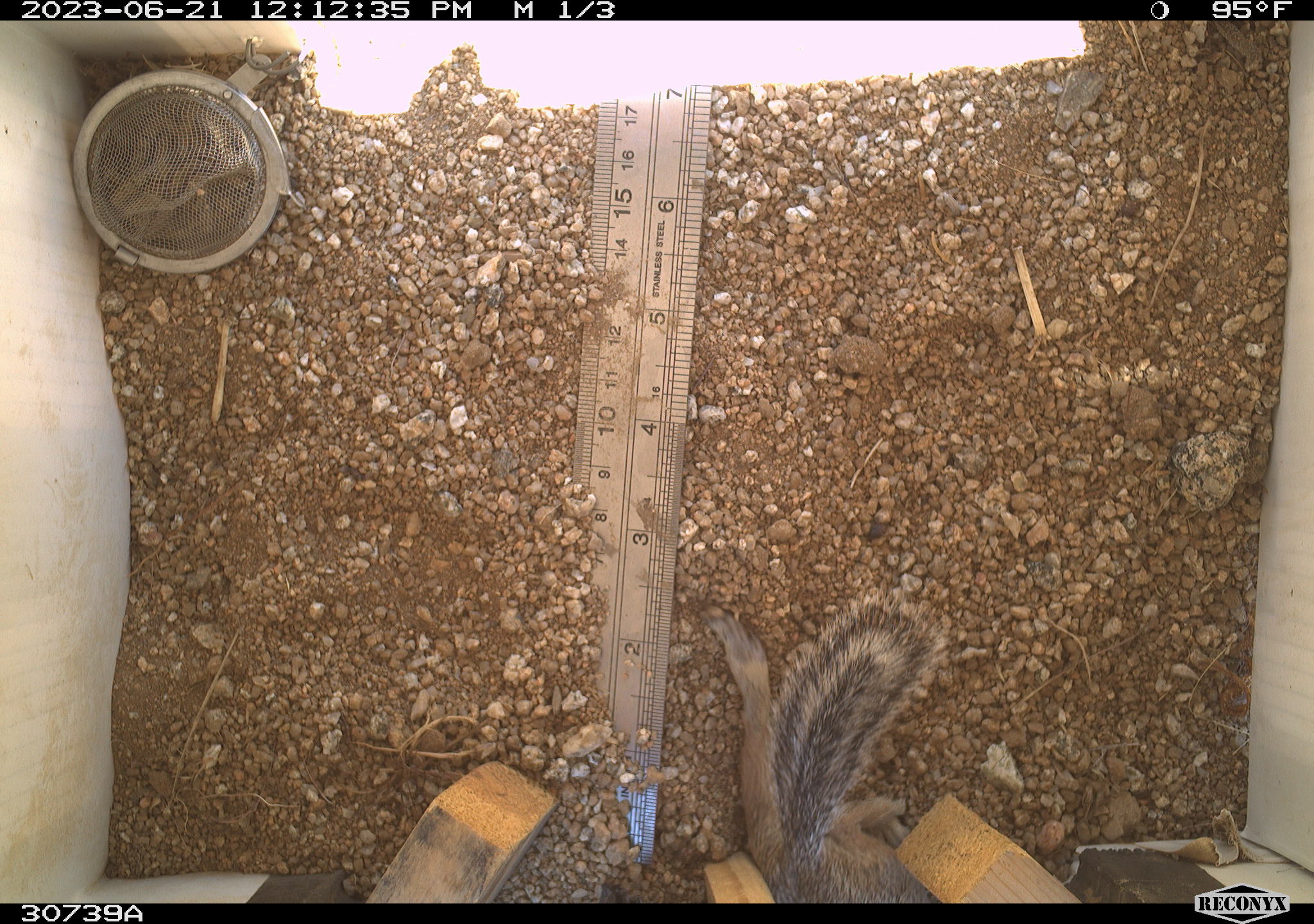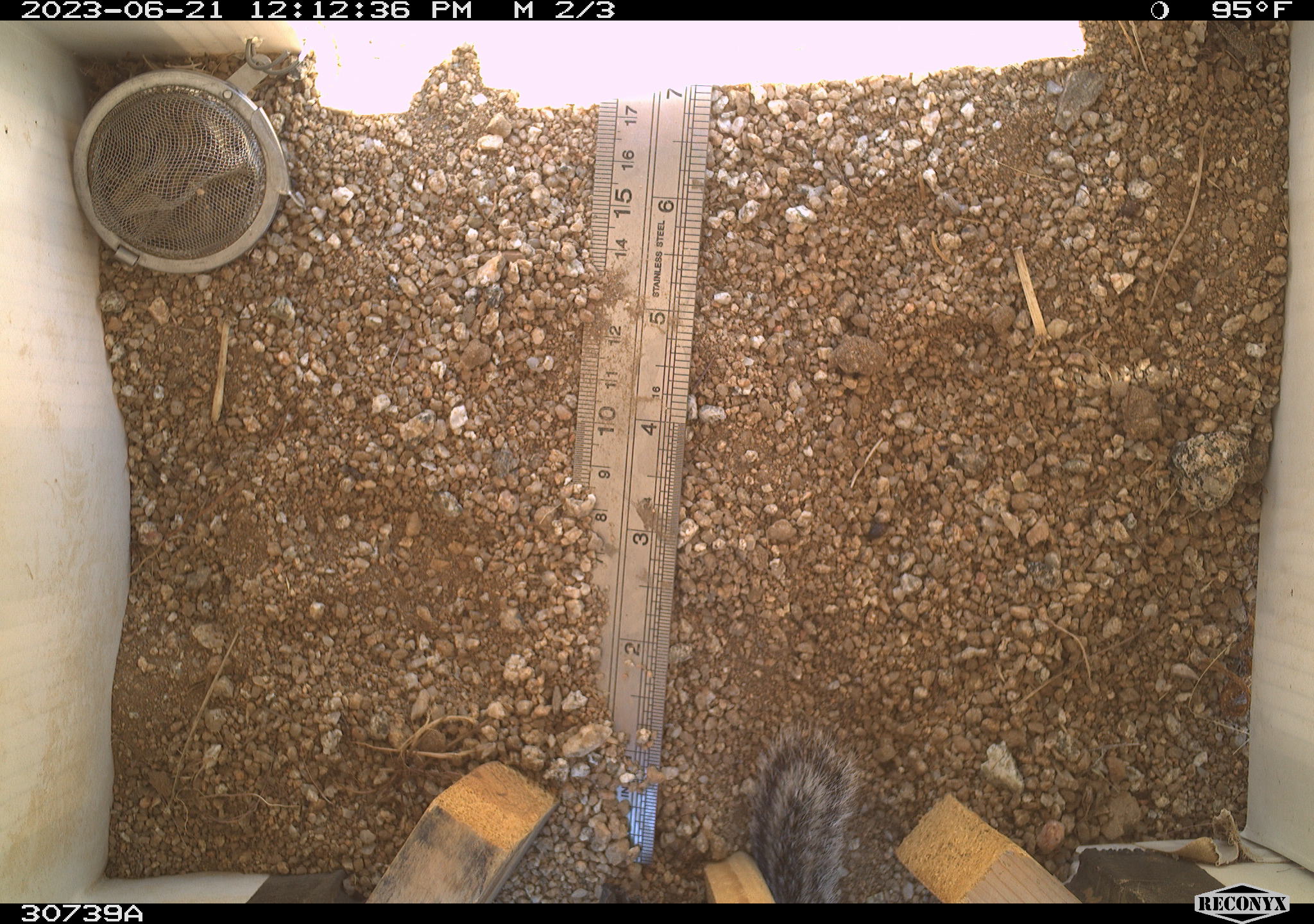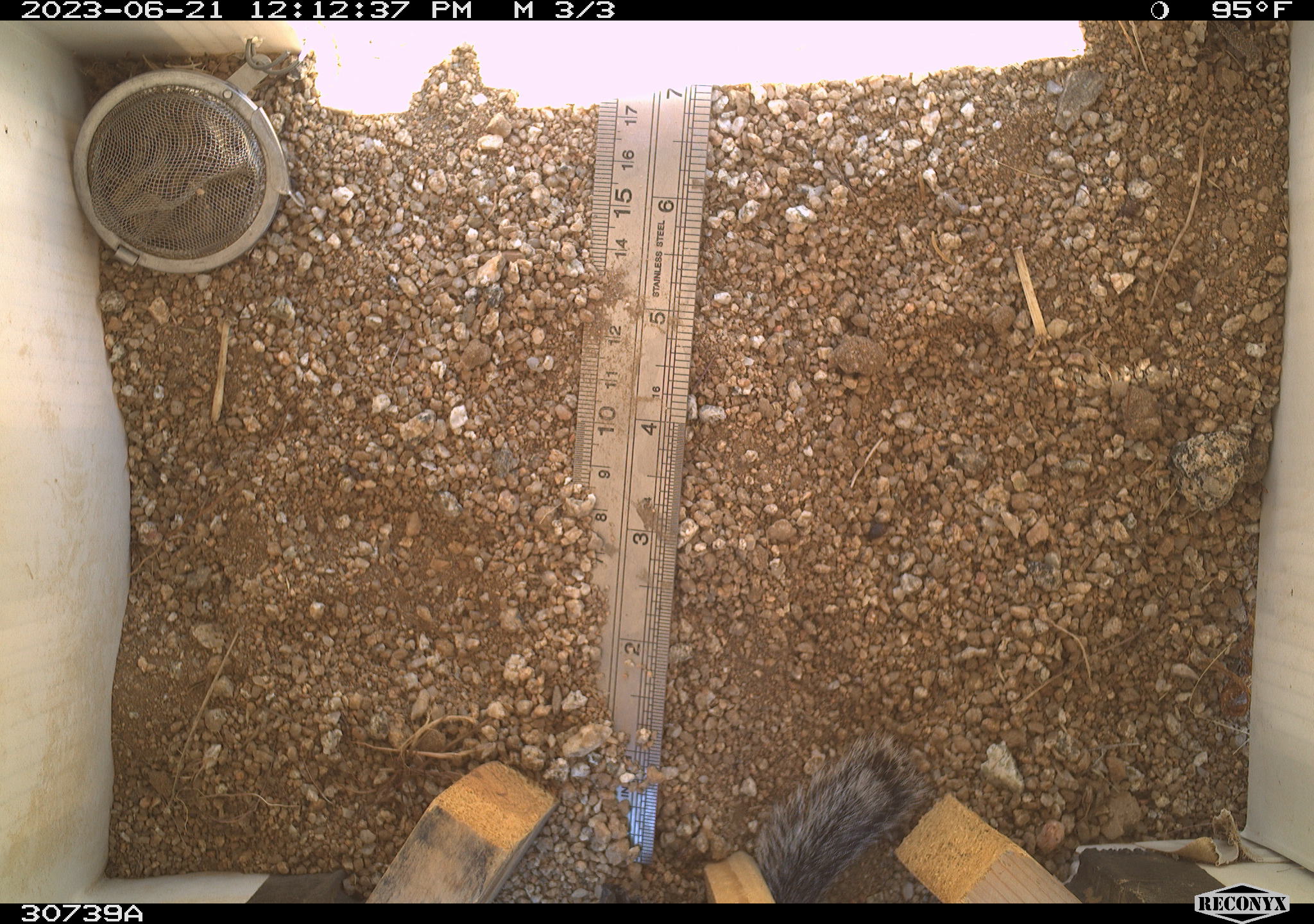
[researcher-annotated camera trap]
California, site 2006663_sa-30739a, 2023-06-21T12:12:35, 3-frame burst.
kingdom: Animalia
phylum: Chordata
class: Mammalia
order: Rodentia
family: Sciuridae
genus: Ammospermophilus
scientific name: Ammospermophilus leucurus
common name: white-tailed antelope squirrel